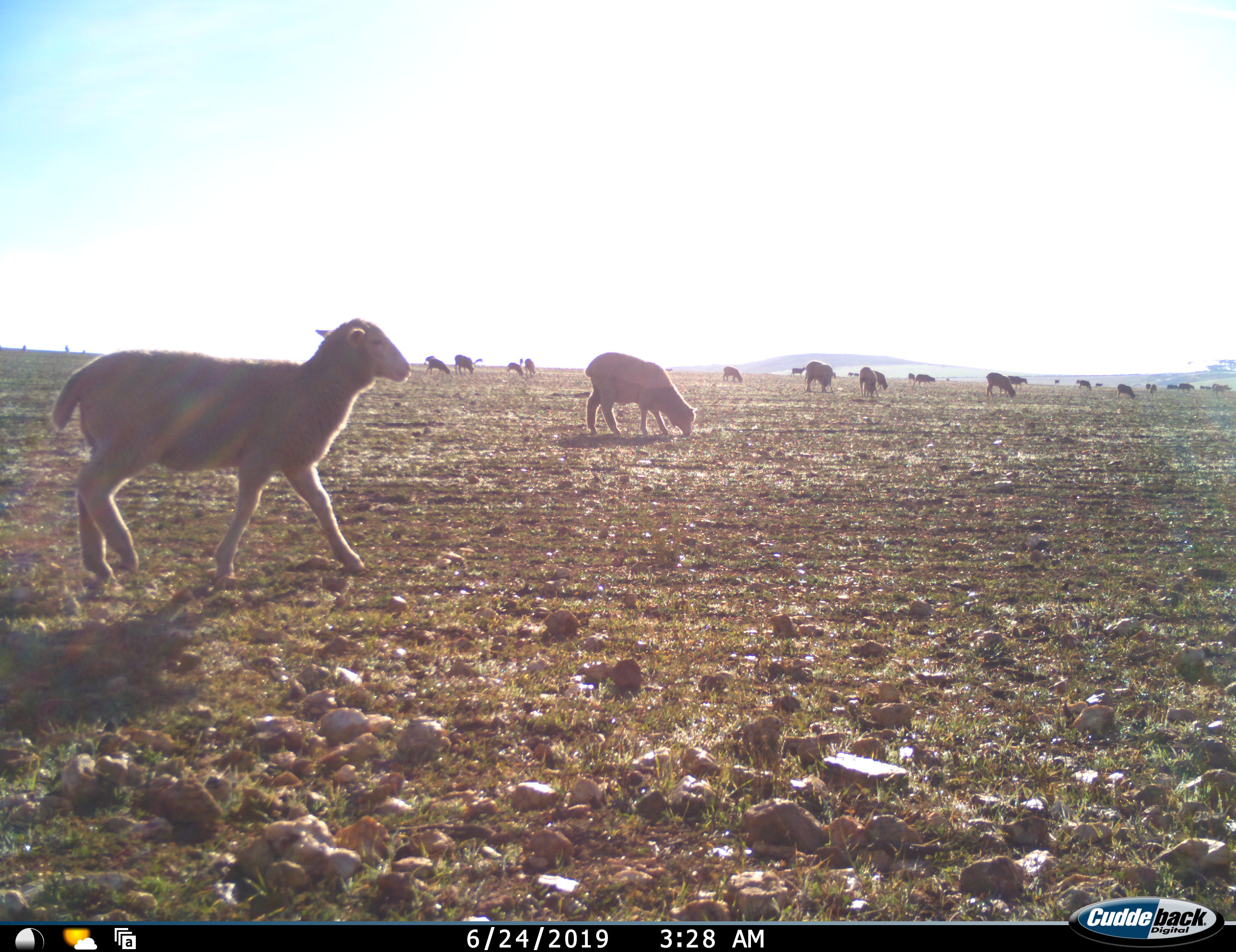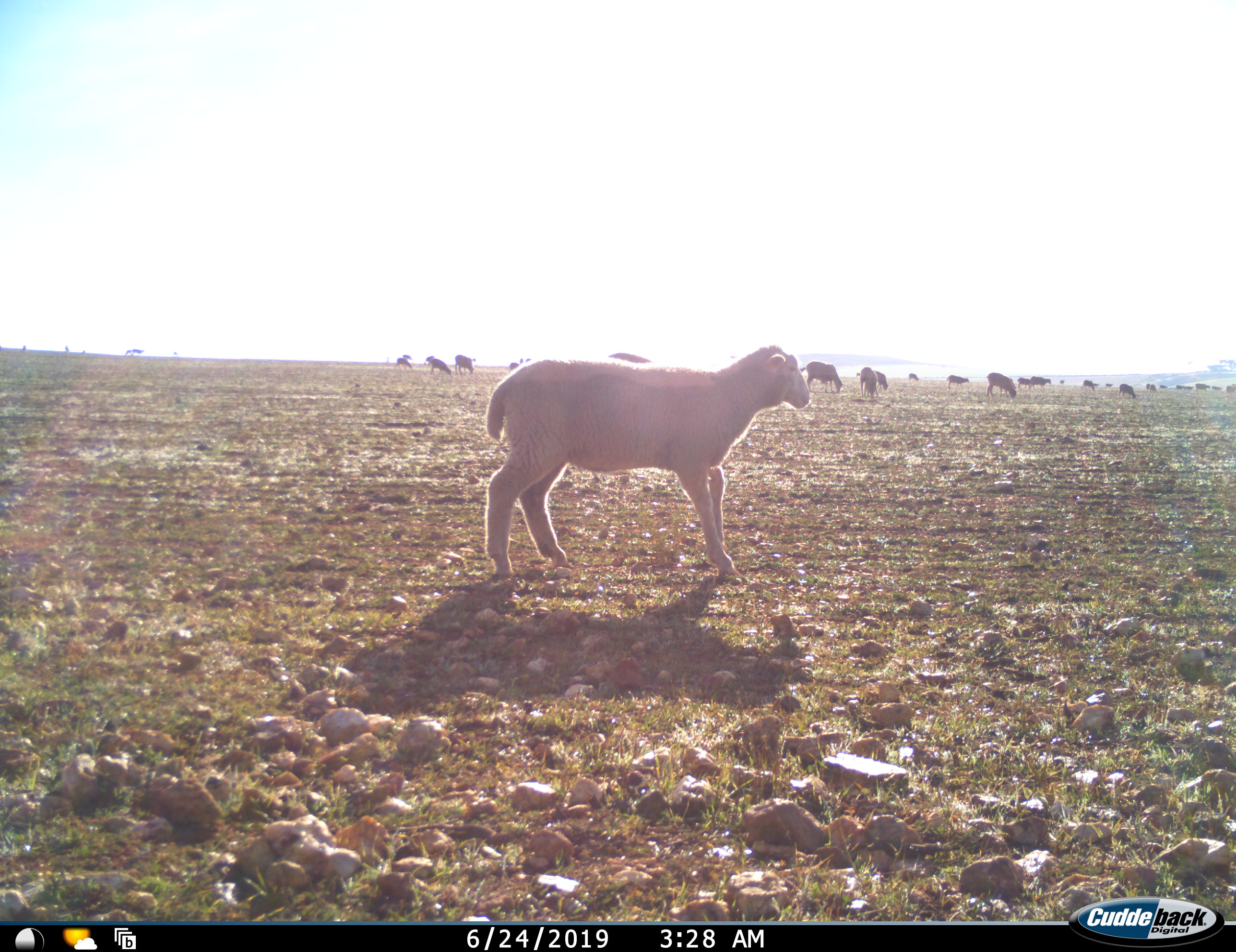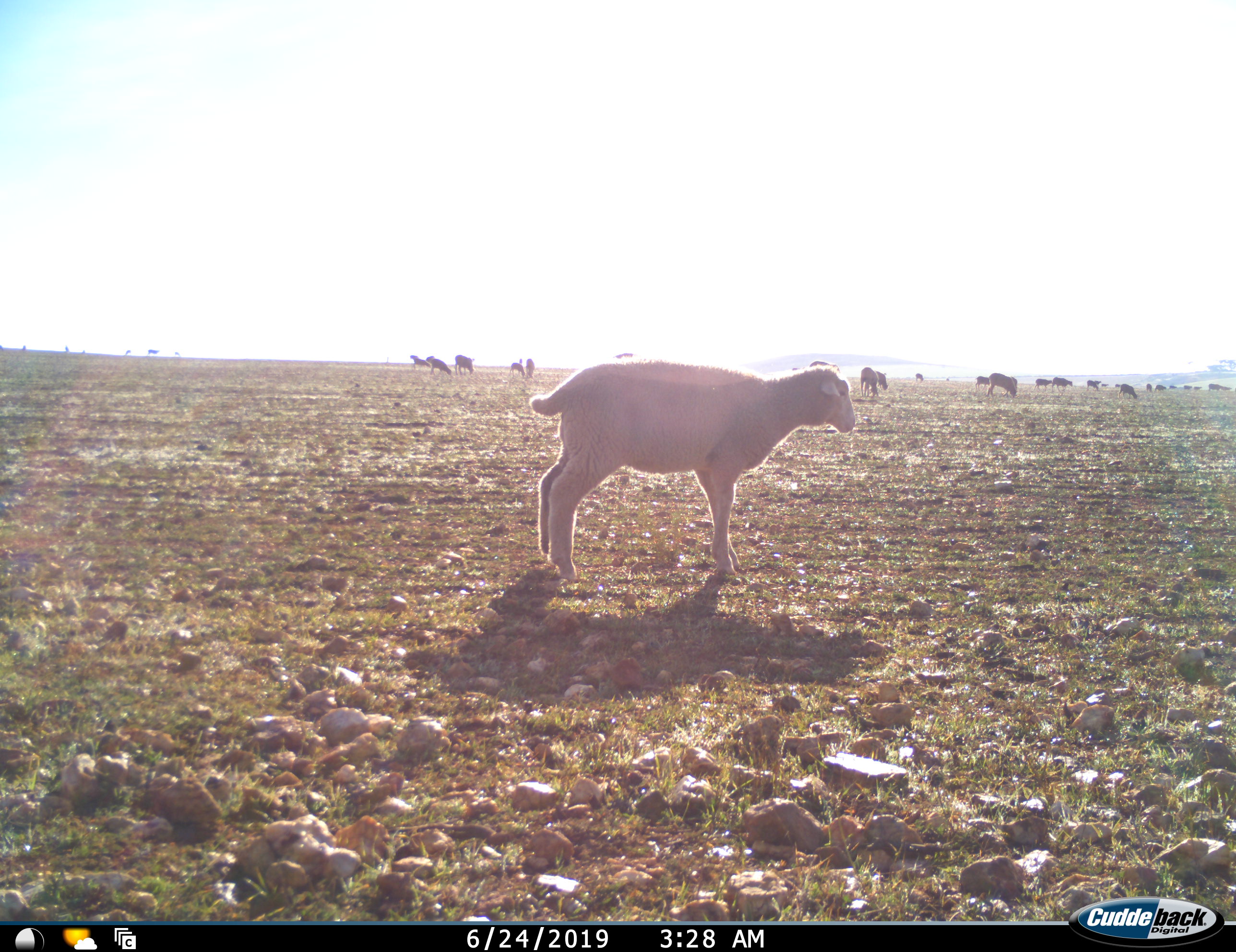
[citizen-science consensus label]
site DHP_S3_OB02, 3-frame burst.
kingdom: Animalia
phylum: Chordata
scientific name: Vertebrata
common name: domestic animal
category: domesticanimal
Domesticanimal (domestic animal) (Vertebrata), count 11-50. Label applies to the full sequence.